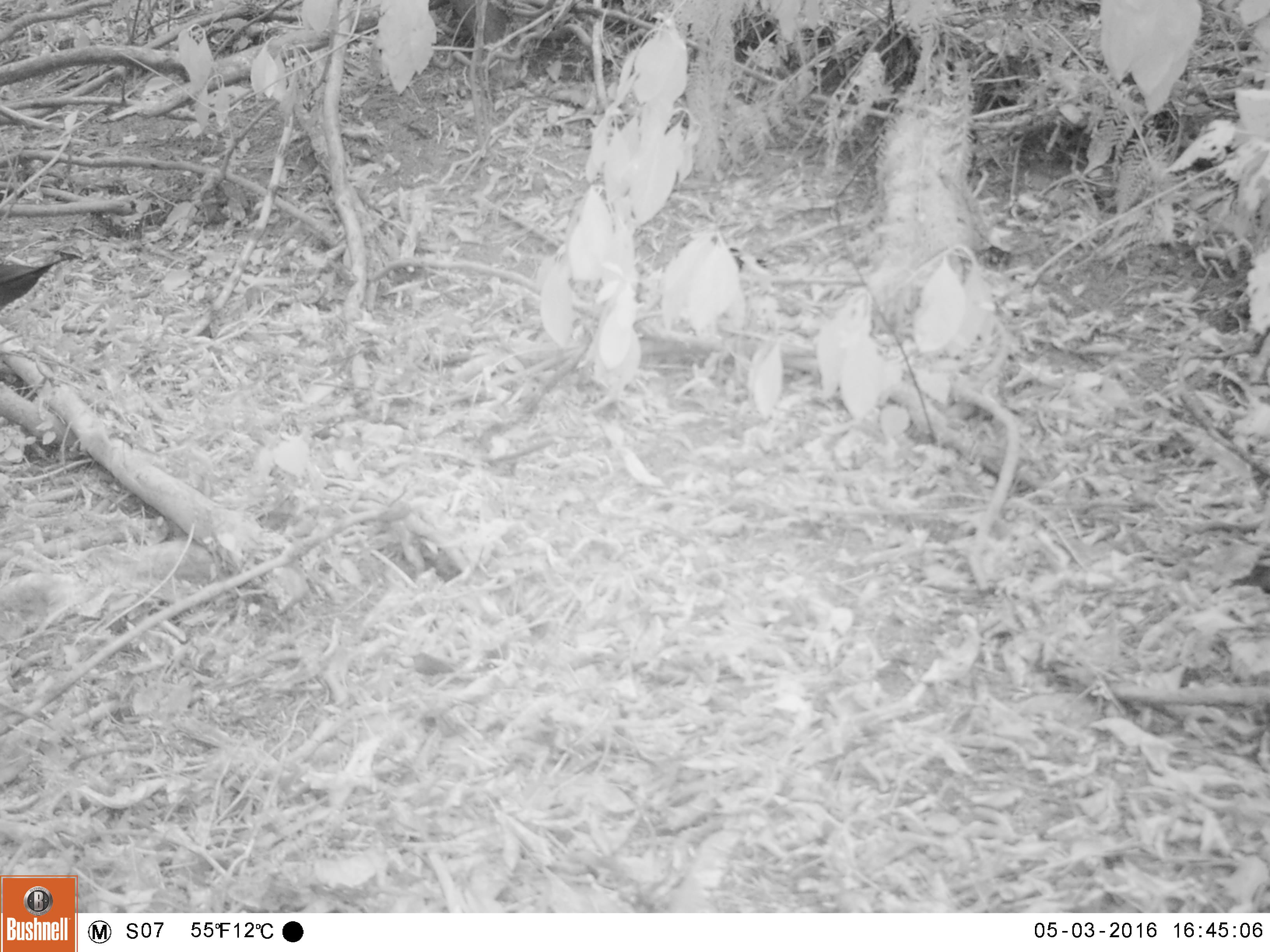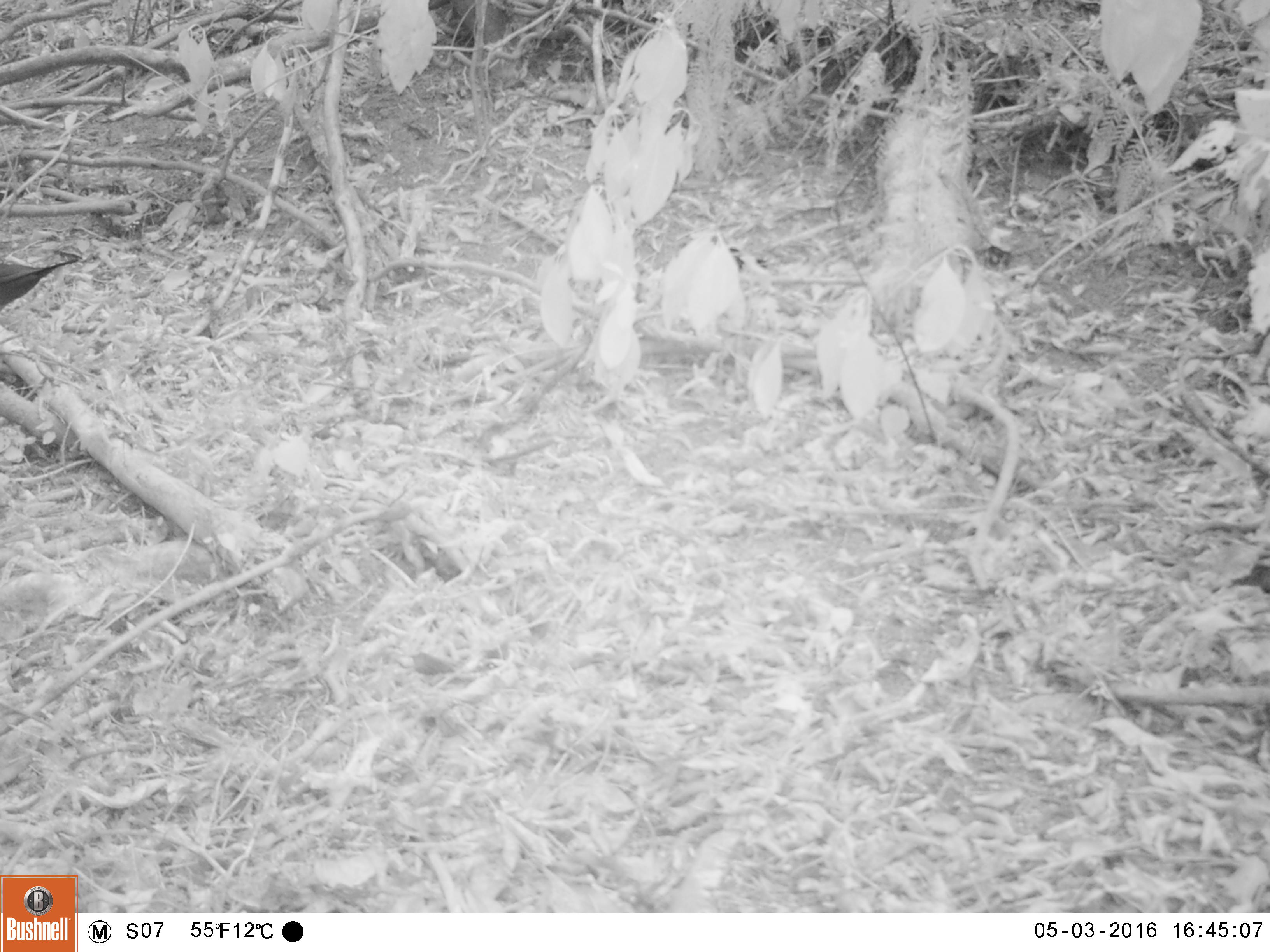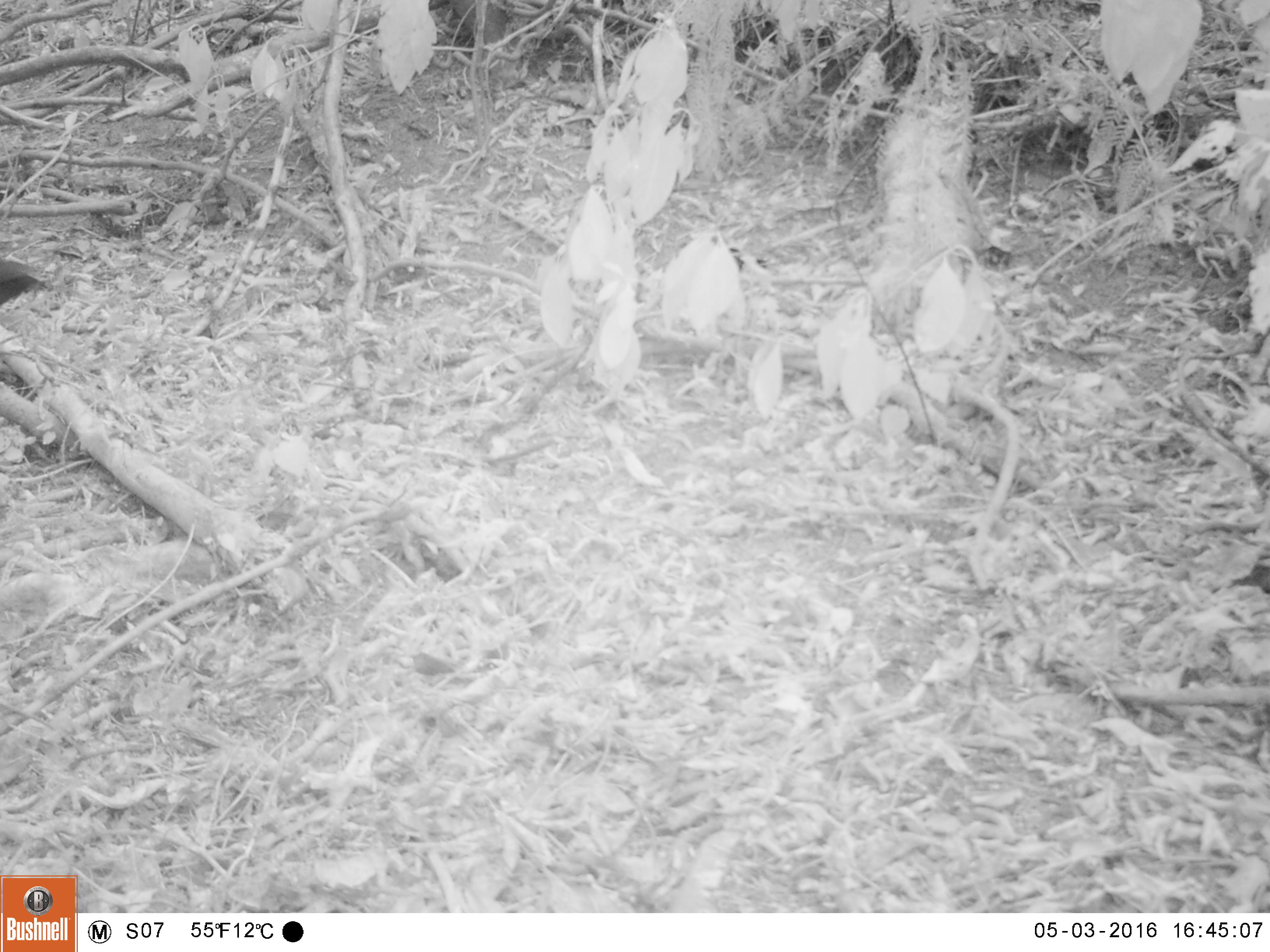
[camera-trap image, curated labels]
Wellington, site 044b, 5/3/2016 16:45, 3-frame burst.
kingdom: Animalia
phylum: Chordata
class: Aves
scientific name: Aves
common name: bird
Bird (Aves).